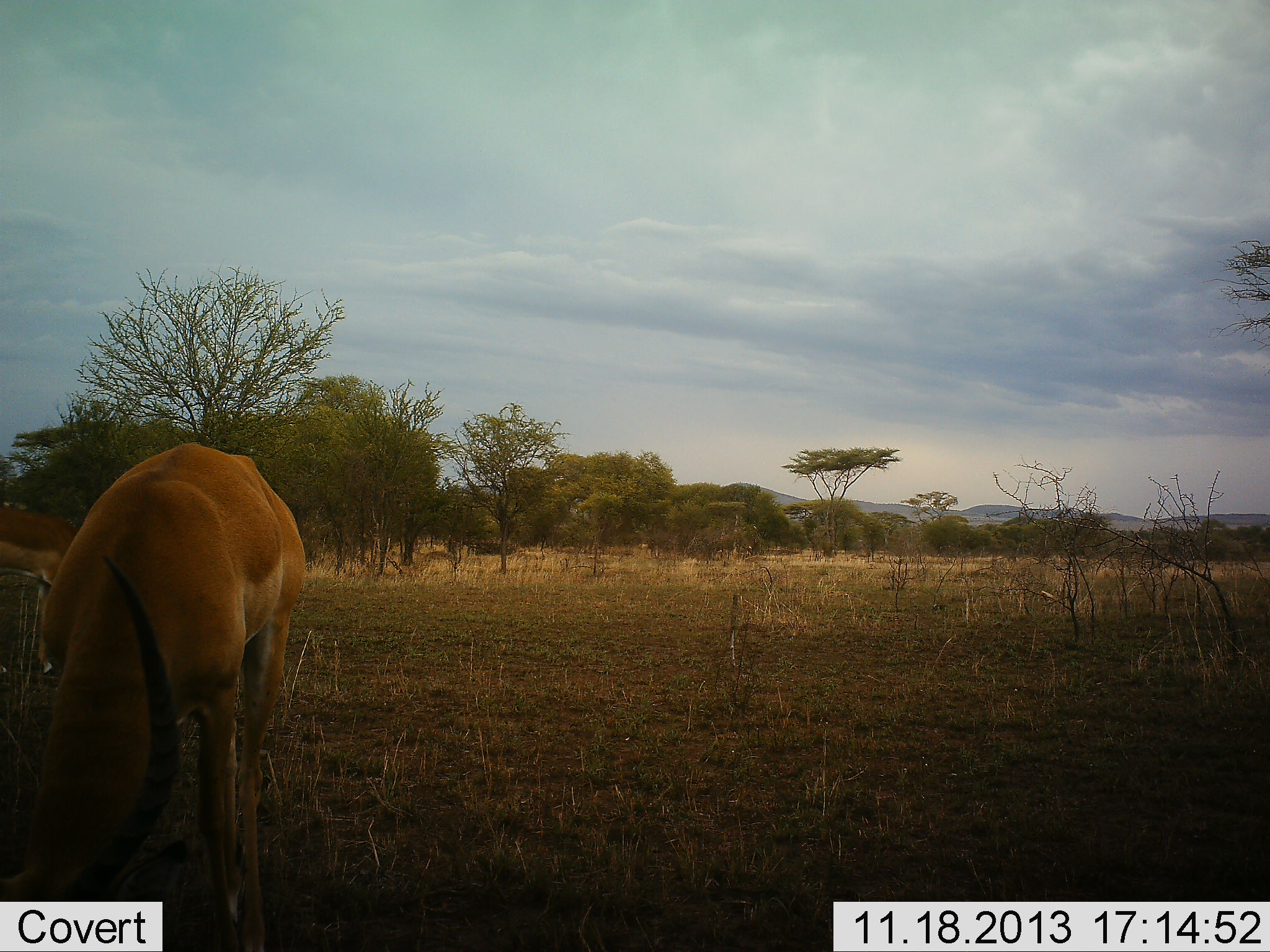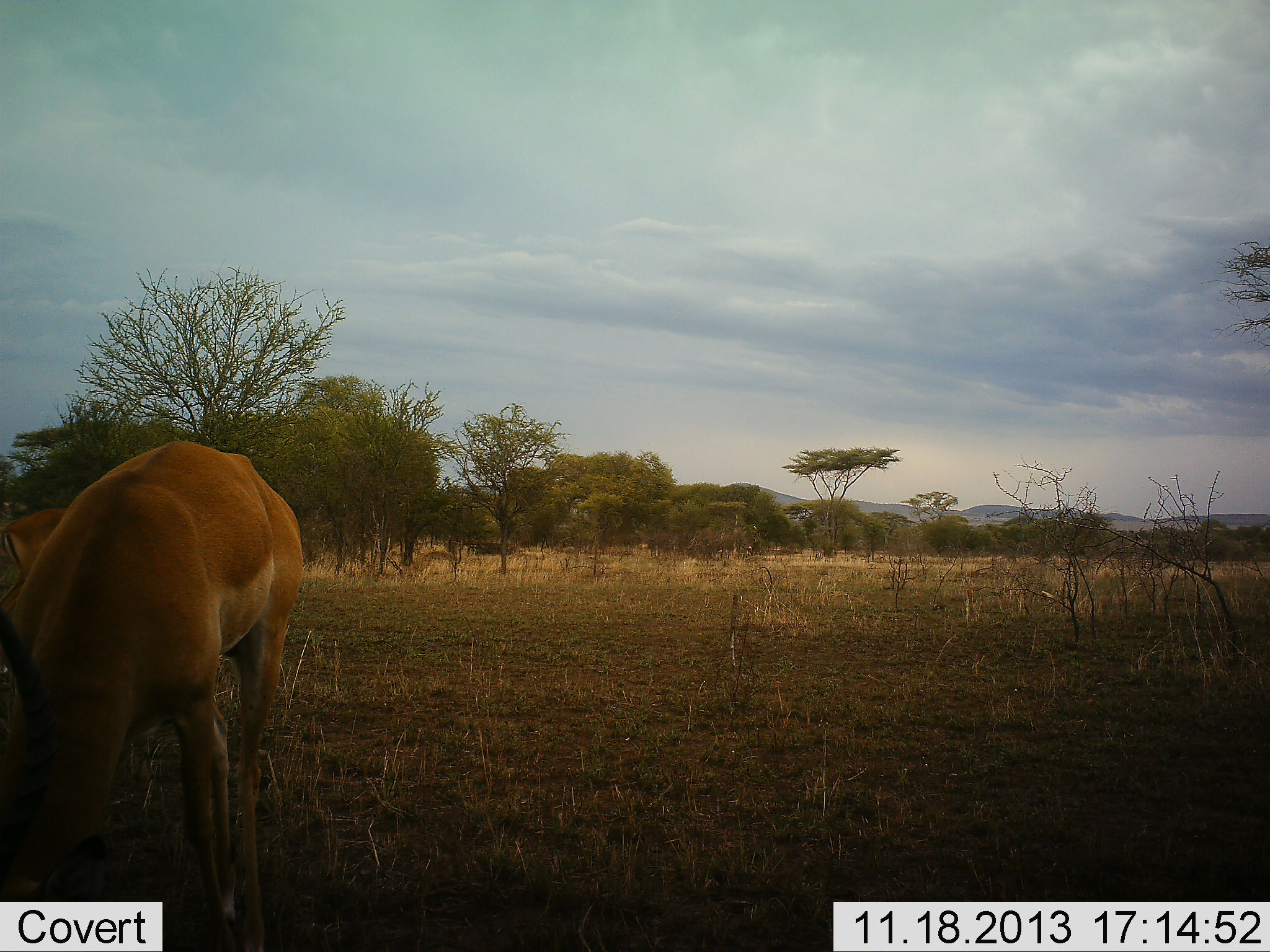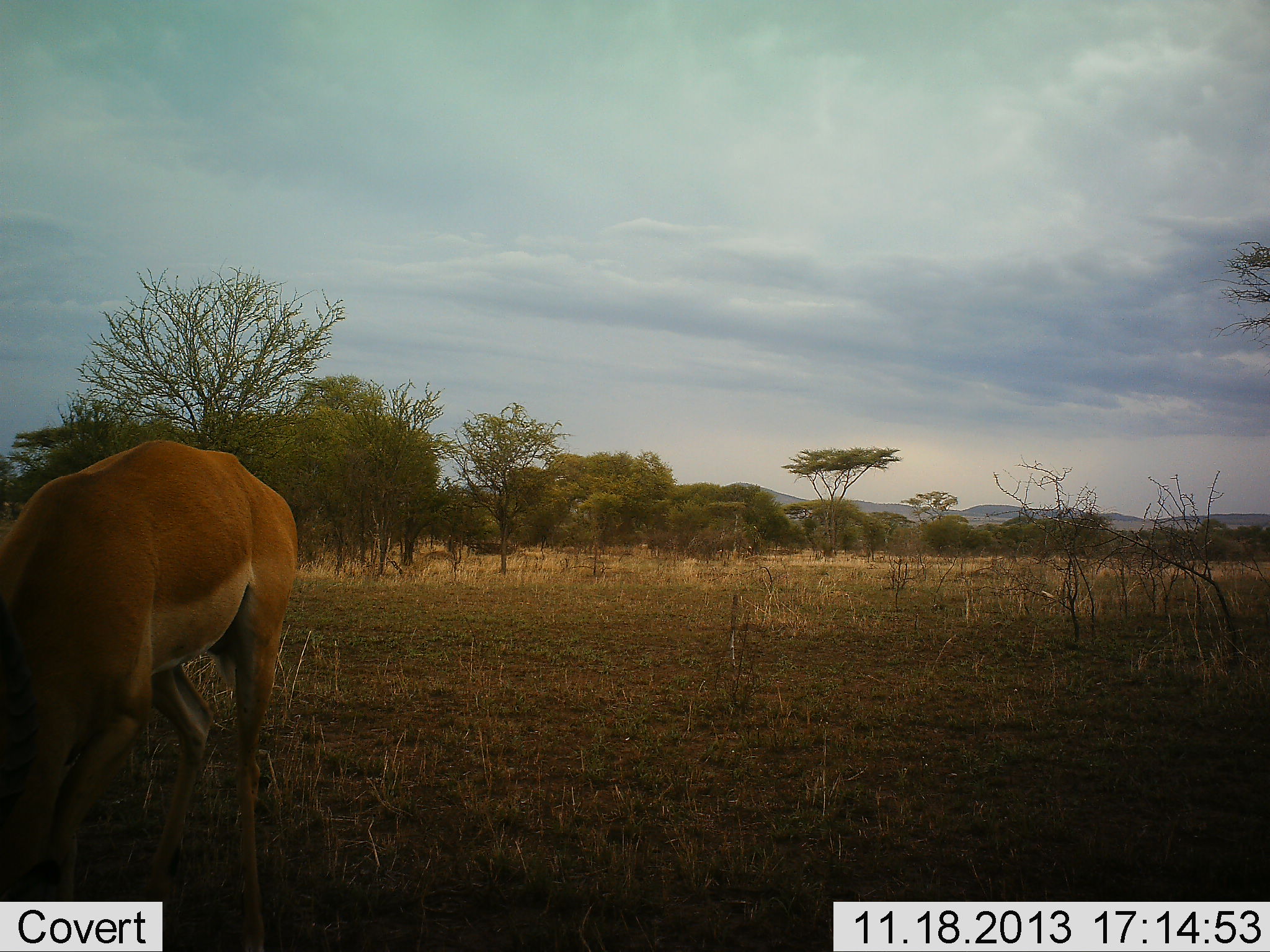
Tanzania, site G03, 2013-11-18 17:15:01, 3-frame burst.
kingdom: Animalia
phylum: Chordata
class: Mammalia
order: Artiodactyla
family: Bovidae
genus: Nanger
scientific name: Nanger granti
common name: grant's gazelle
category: gazellegrants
Gazellegrants (grant's gazelle) (Nanger granti), count 1. Behavior (volunteer vote fractions): standing 9%, resting 0%, moving 4%, interacting 4%. Young present (vote fraction): 0%. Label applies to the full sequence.